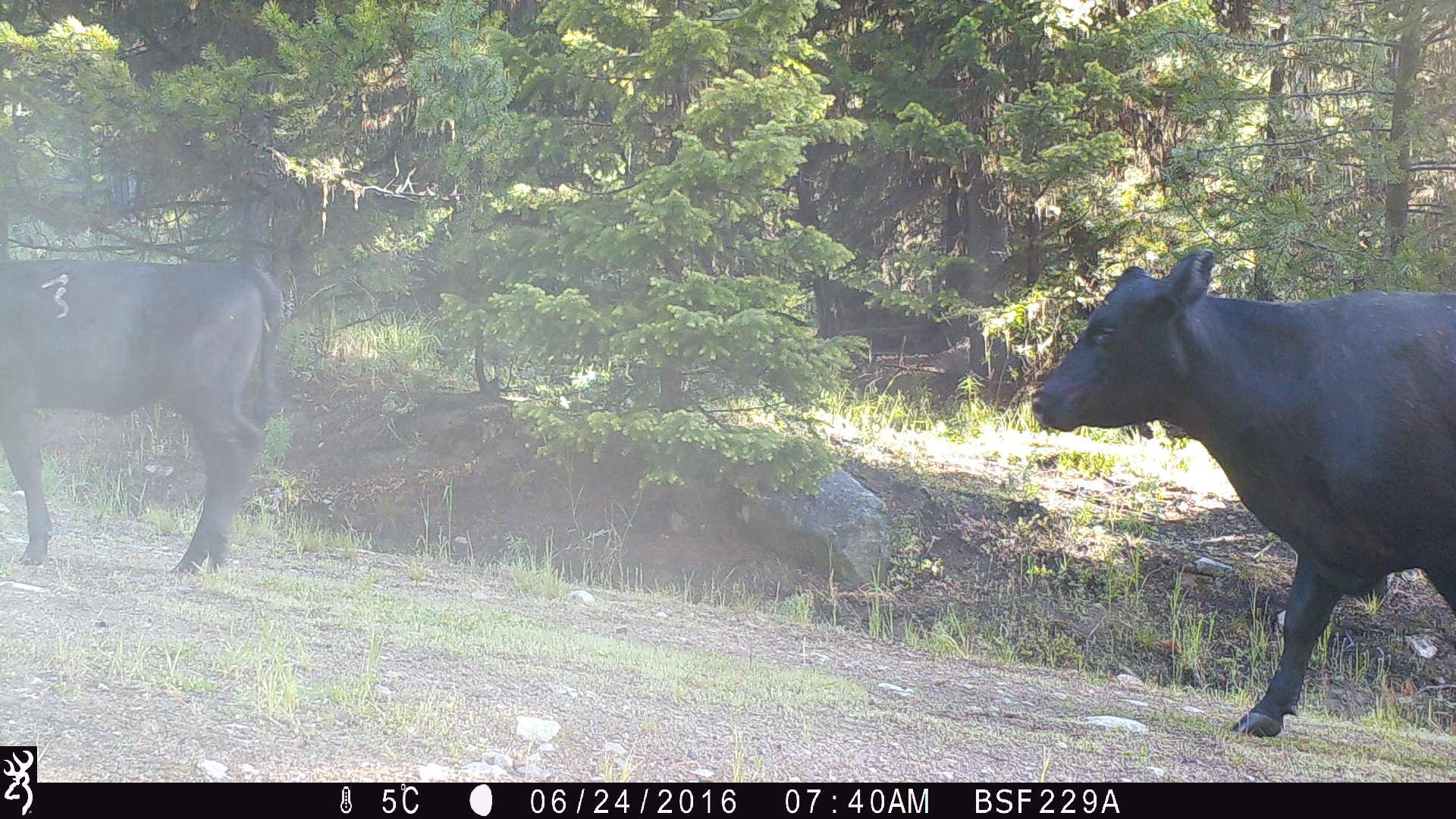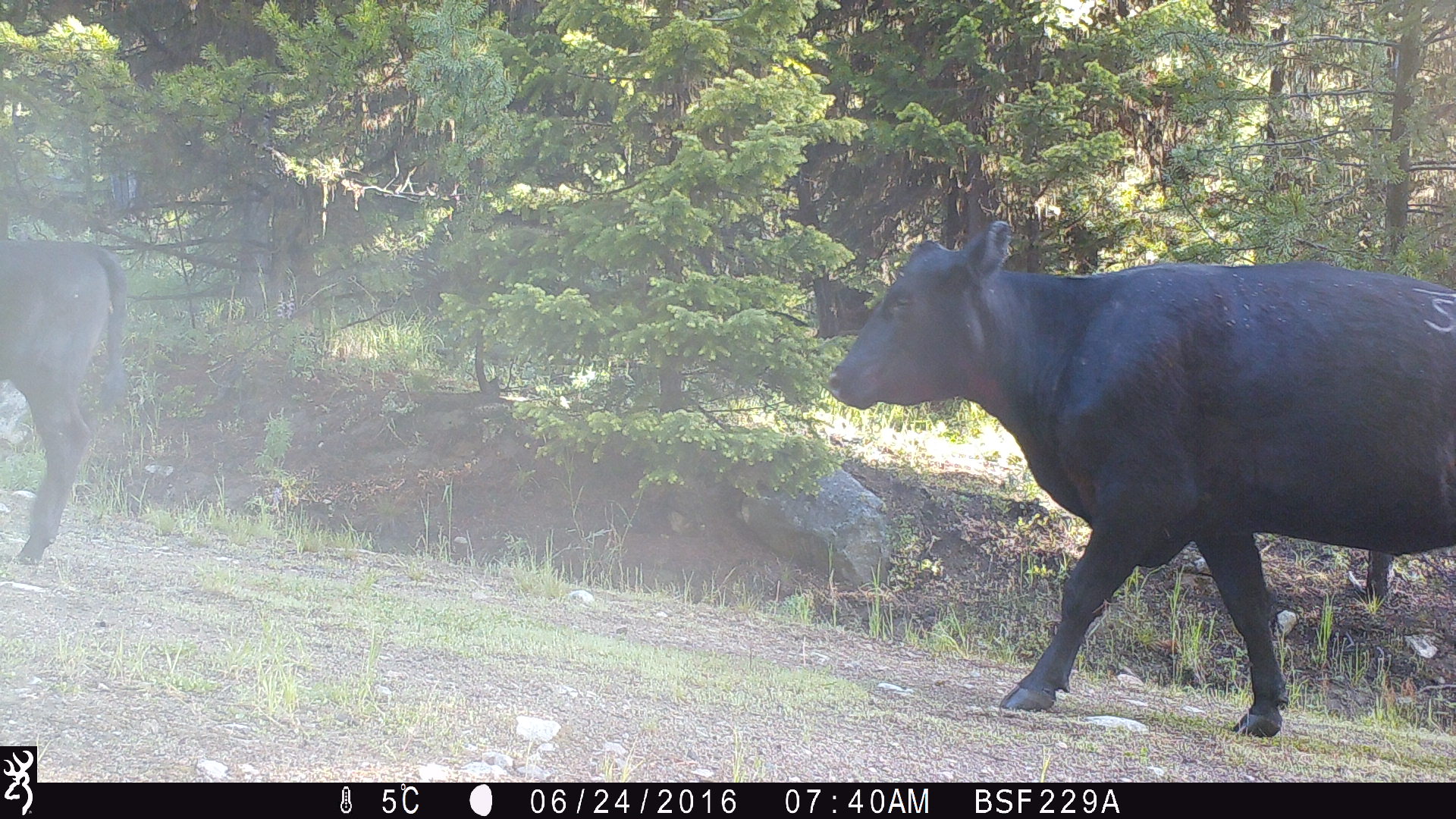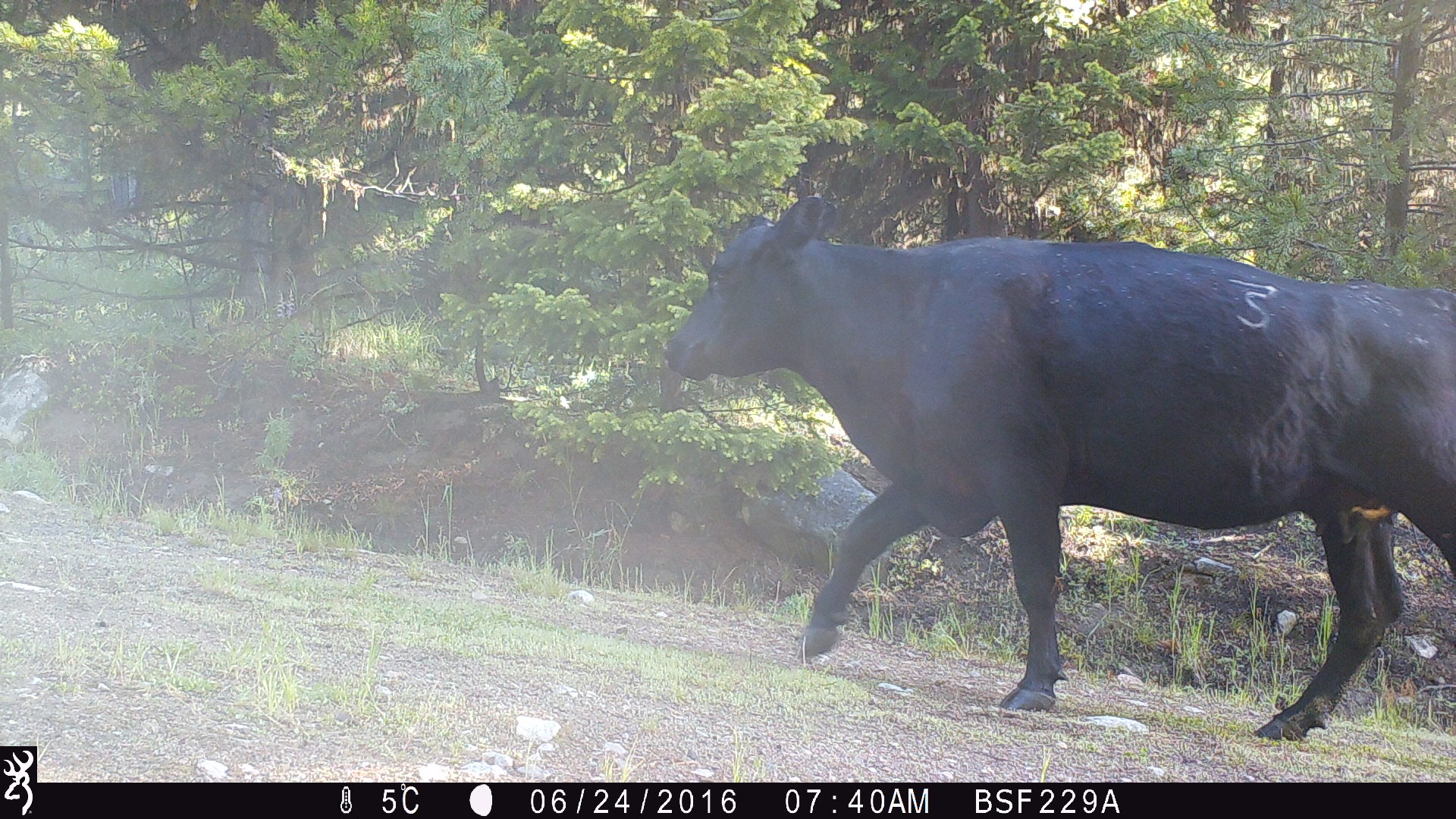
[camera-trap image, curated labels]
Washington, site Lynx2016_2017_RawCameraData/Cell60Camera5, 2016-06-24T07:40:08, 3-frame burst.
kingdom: Animalia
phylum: Chordata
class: Mammalia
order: Artiodactyla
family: Bovidae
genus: Bos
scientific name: Bos taurus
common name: domestic cattle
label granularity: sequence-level